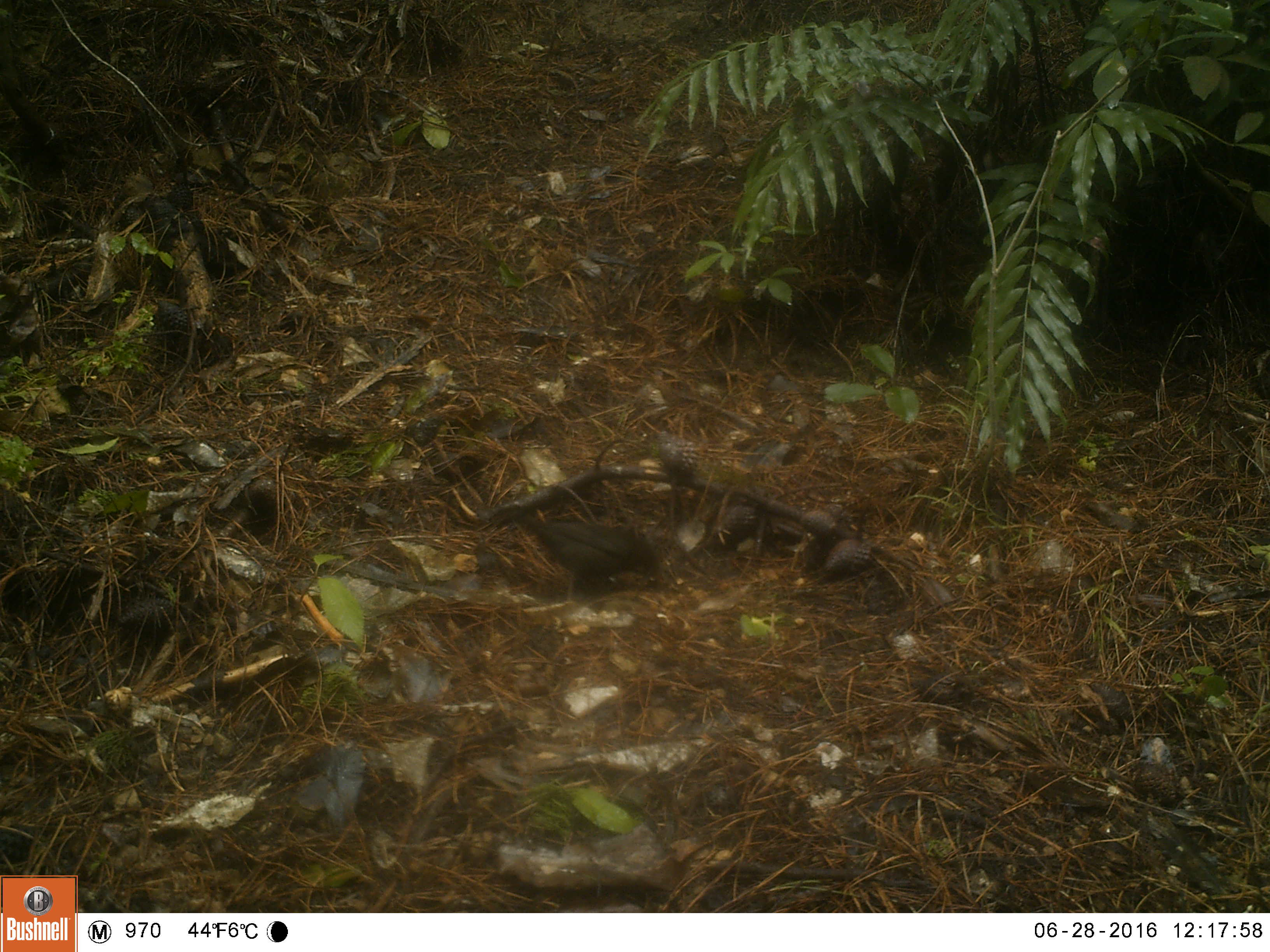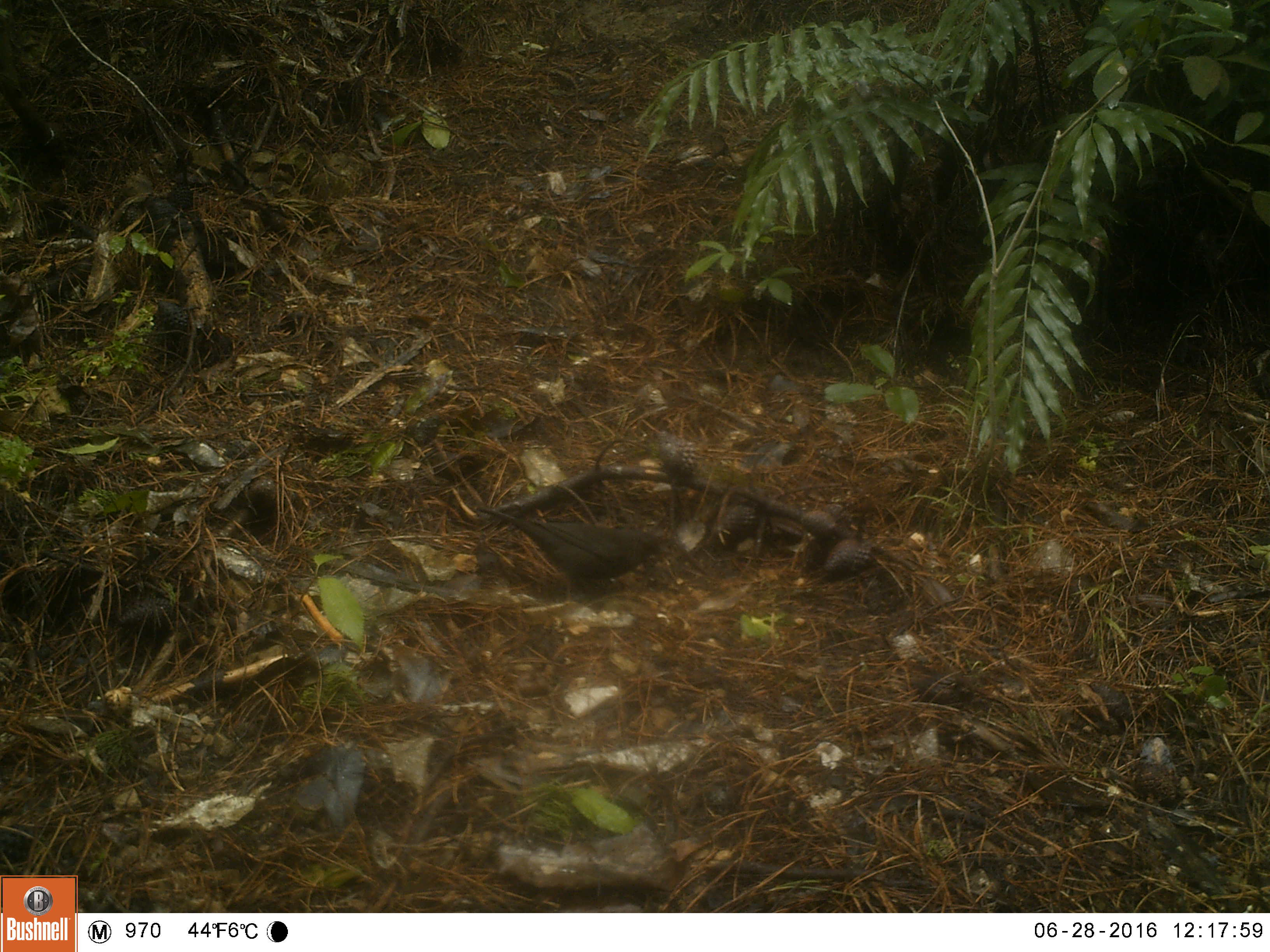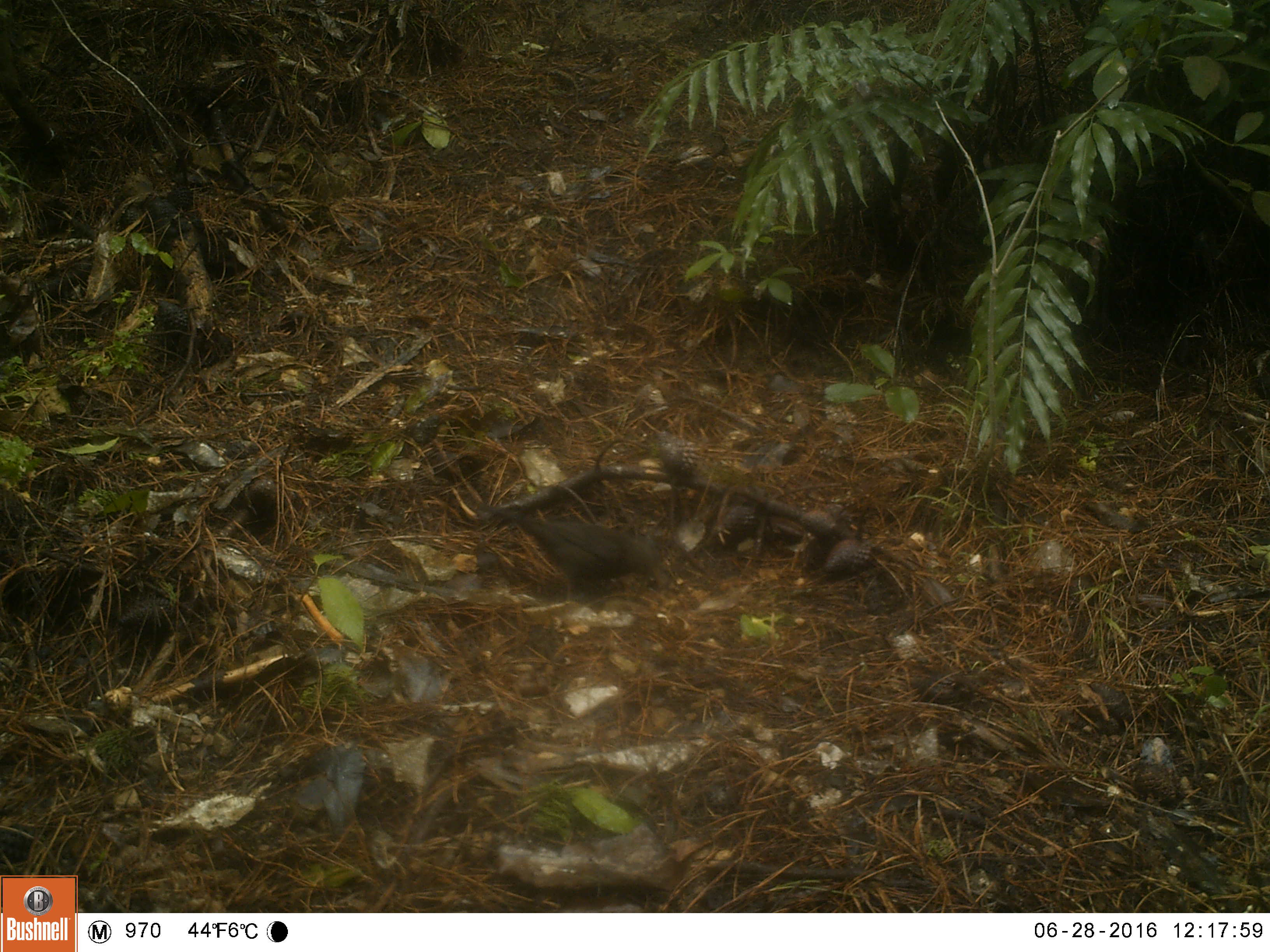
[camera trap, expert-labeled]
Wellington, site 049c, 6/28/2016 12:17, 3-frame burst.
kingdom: Animalia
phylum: Chordata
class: Aves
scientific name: Aves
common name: bird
Bird (Aves).